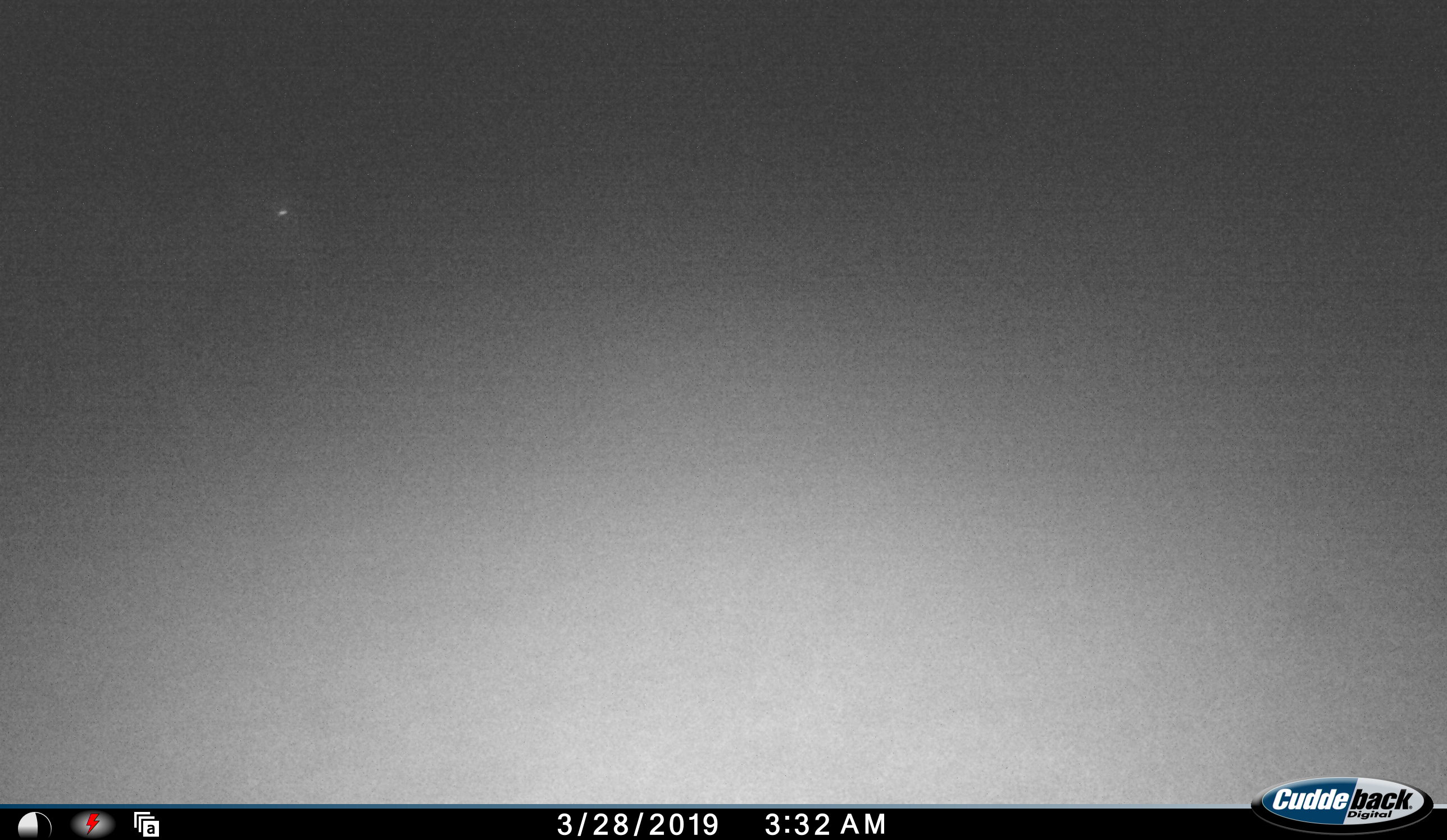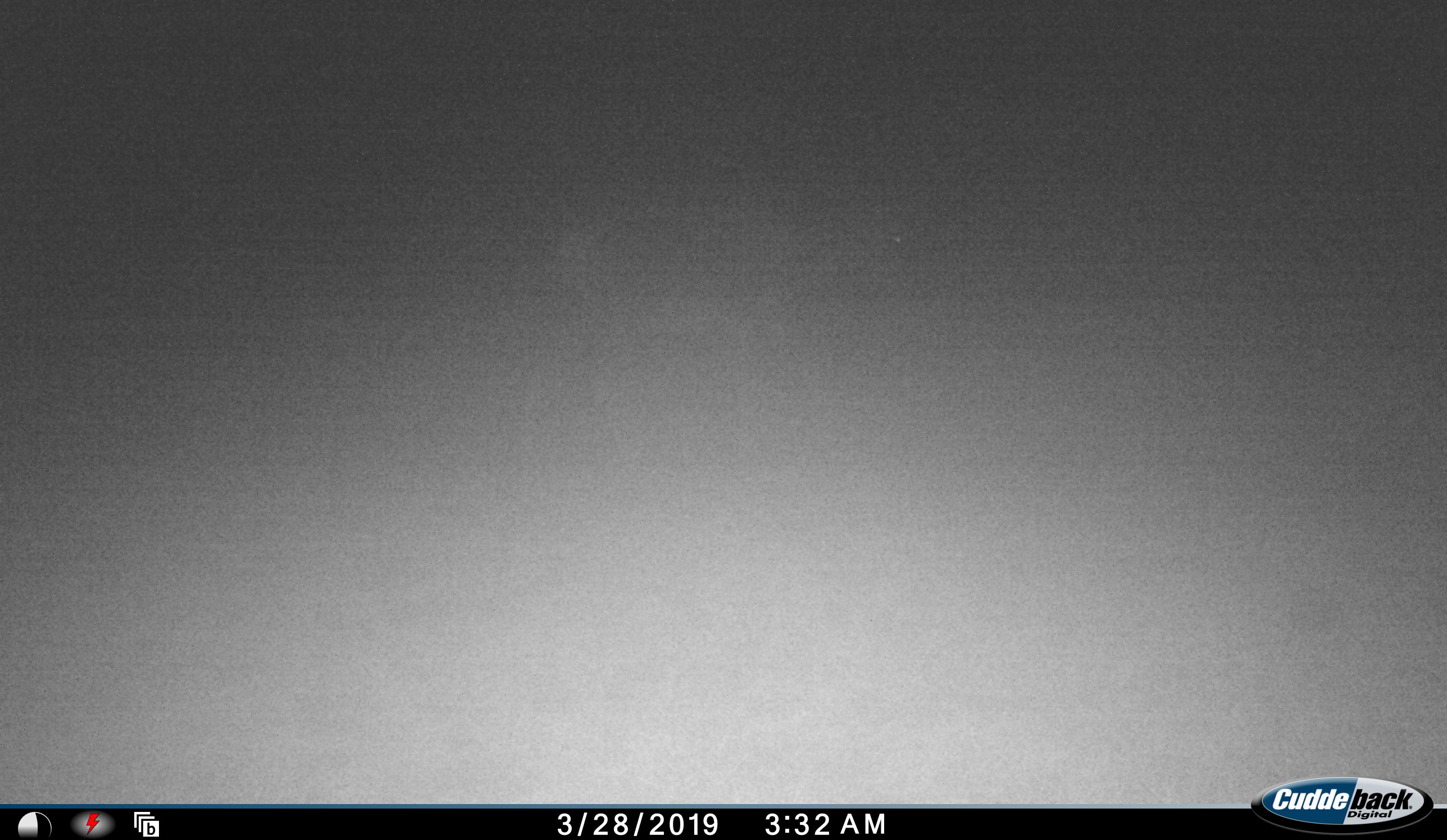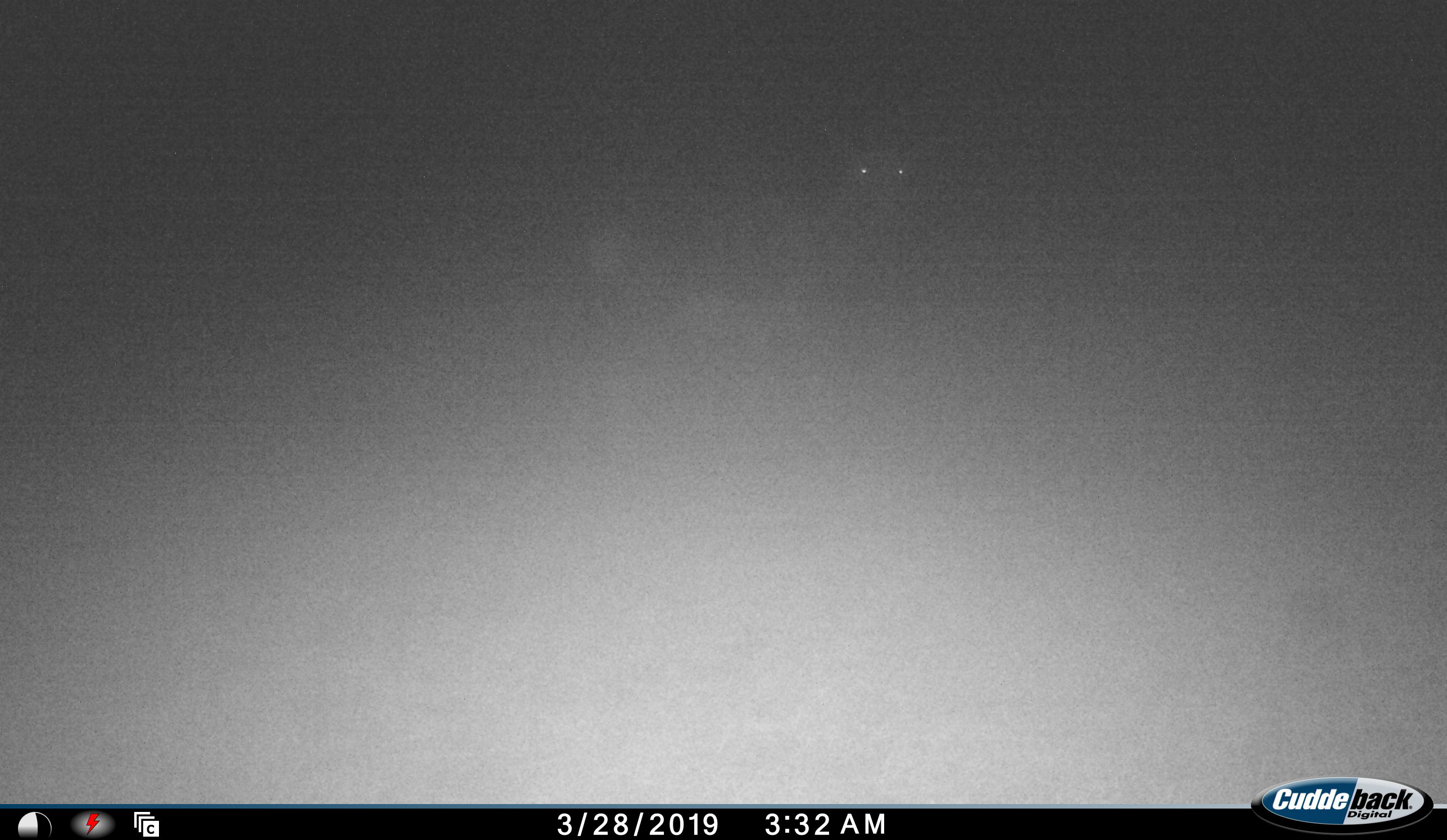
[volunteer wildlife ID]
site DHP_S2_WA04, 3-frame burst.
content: unidentified animal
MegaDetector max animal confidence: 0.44